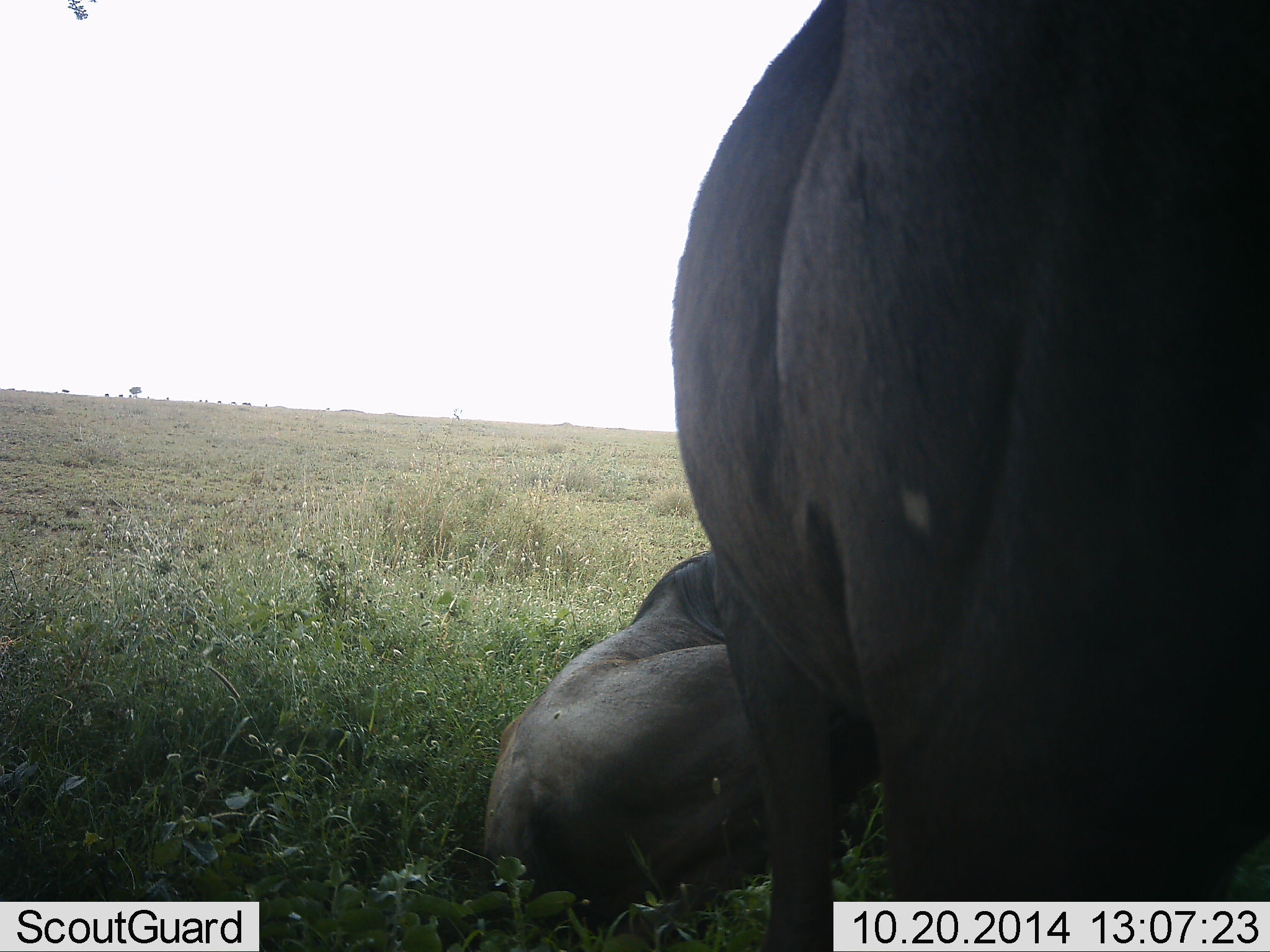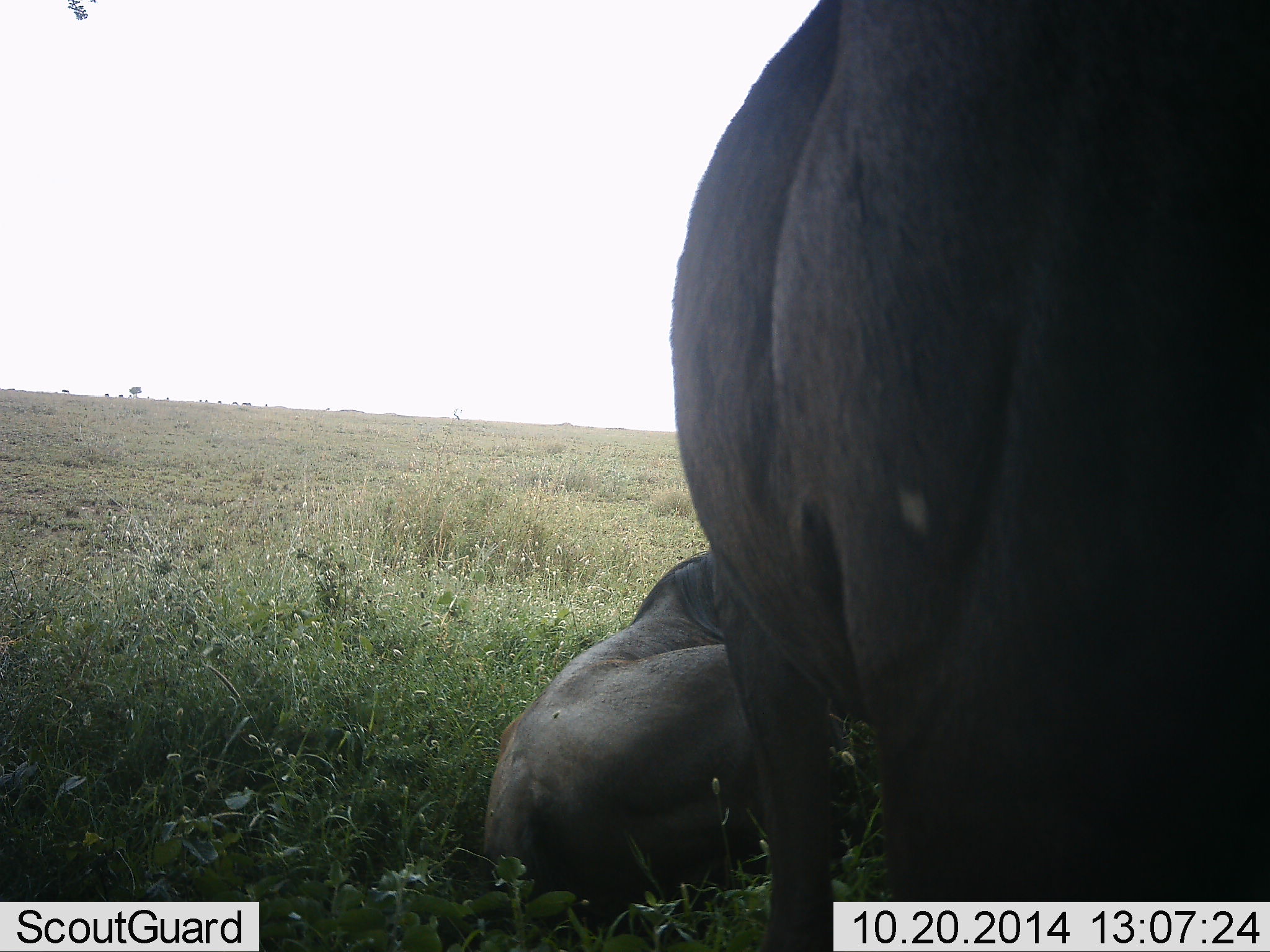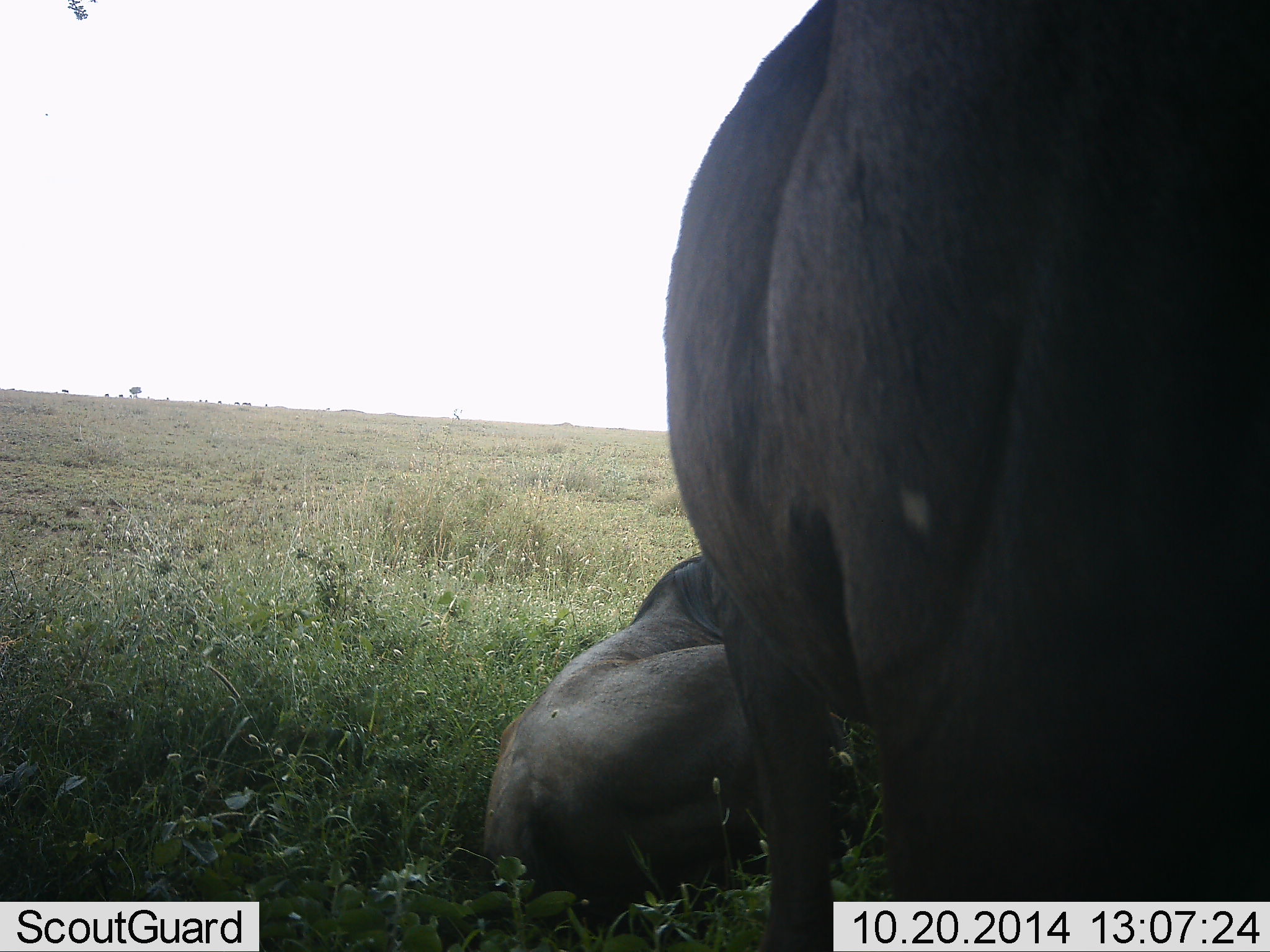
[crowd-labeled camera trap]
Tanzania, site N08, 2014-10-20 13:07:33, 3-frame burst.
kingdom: Animalia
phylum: Chordata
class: Mammalia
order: Artiodactyla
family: Bovidae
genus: Connochaetes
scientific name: Connochaetes taurinus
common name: blue wildebeest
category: wildebeest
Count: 2.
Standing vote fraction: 70%.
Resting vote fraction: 100%.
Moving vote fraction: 0%.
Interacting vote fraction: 0%.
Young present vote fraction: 0%.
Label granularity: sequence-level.